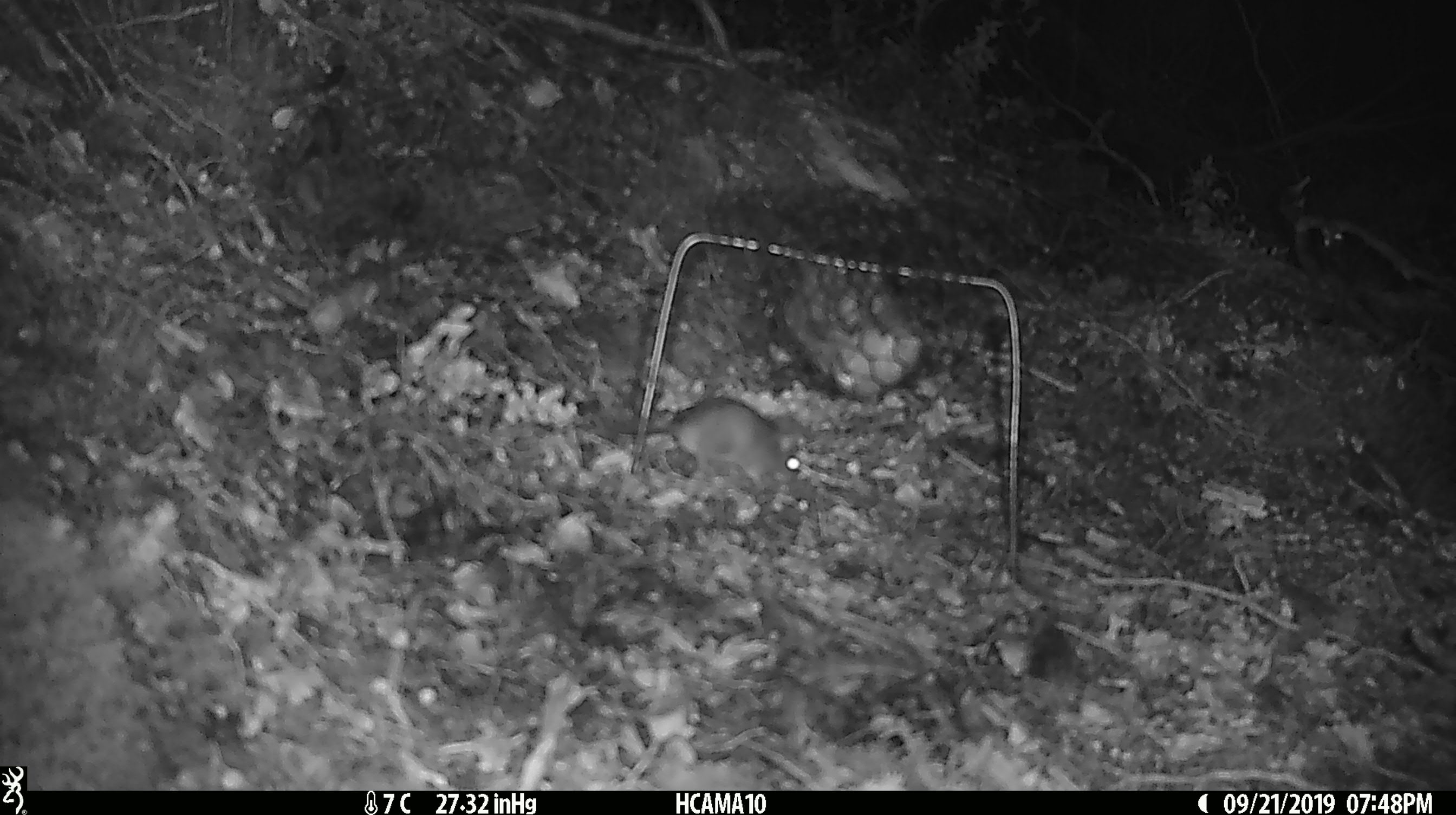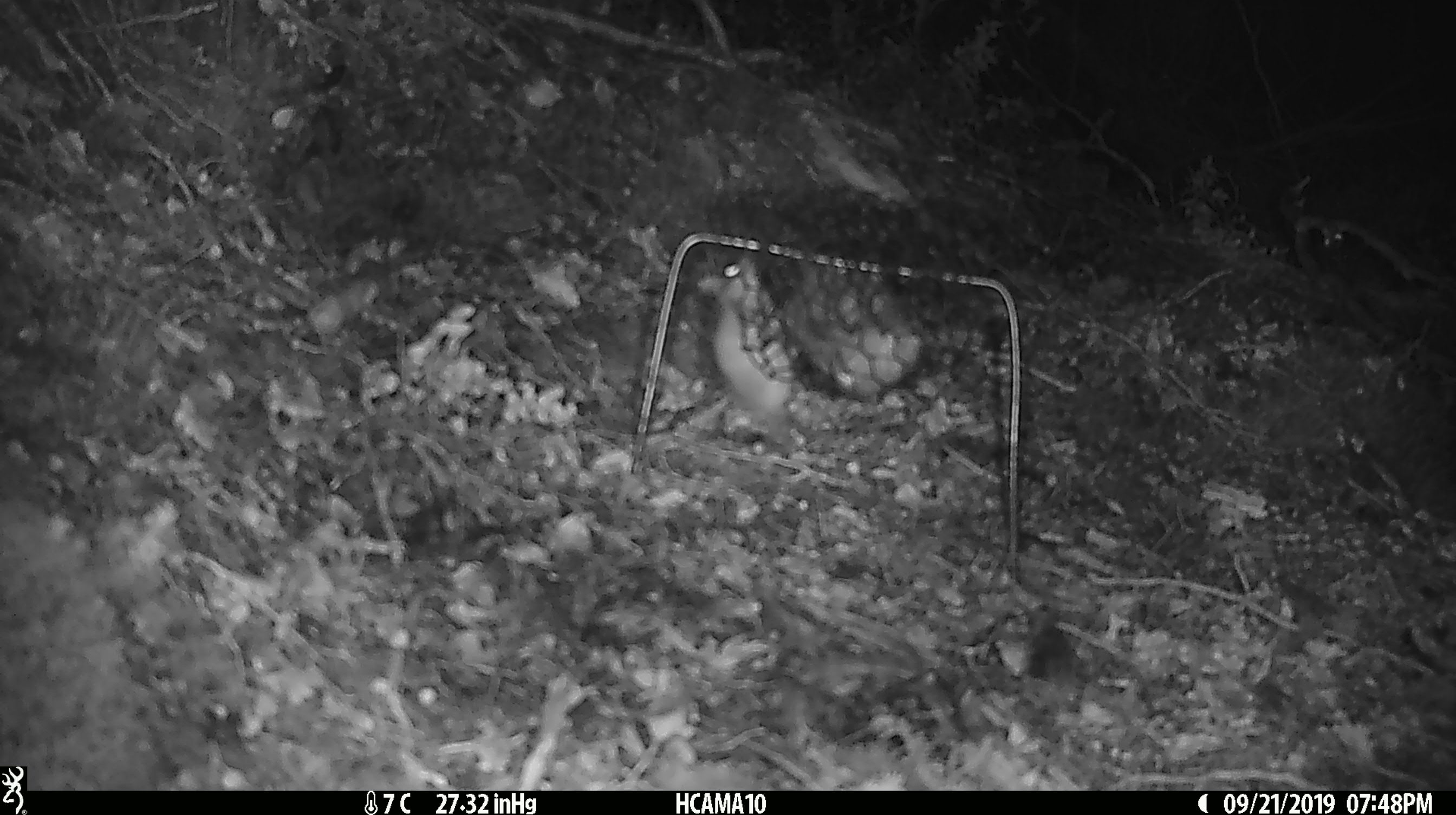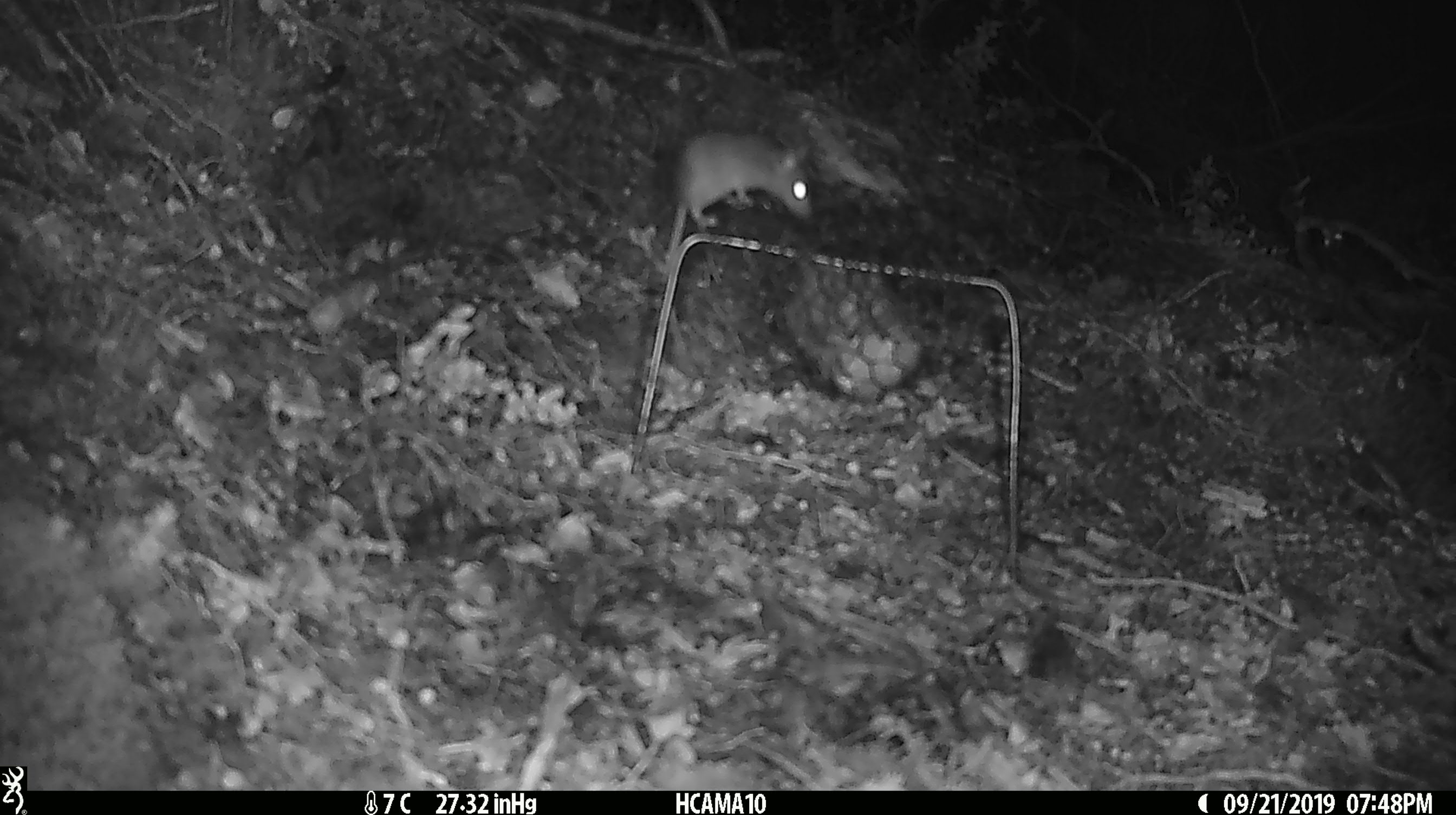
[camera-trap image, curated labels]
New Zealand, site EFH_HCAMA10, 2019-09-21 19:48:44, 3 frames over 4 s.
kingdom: Animalia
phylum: Chordata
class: Mammalia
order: Rodentia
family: Muridae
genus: Mus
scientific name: Mus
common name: mouse